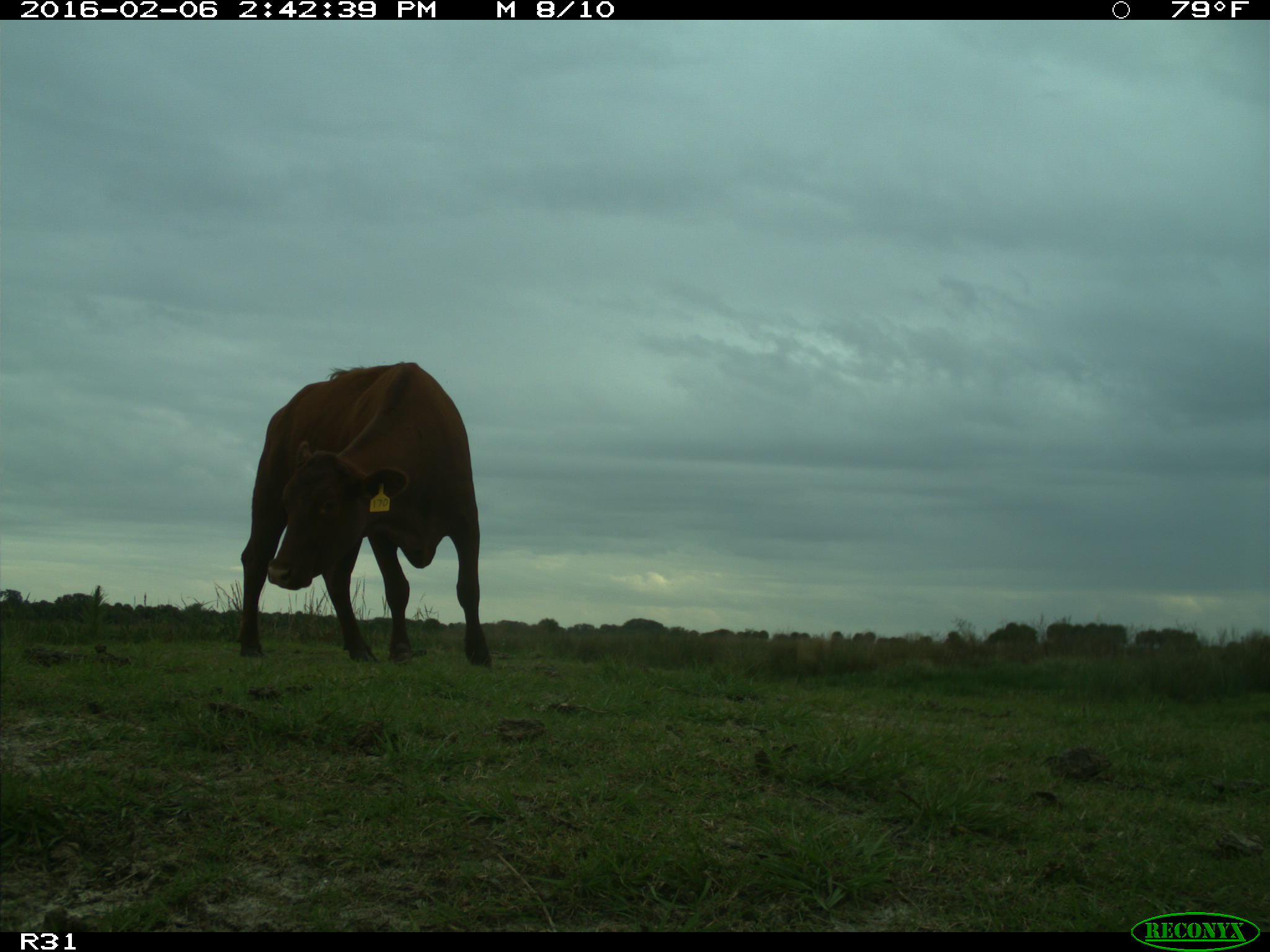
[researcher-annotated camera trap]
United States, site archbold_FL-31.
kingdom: Animalia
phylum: Chordata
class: Mammalia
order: Artiodactyla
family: Bovidae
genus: Bos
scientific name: Bos taurus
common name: domestic cow